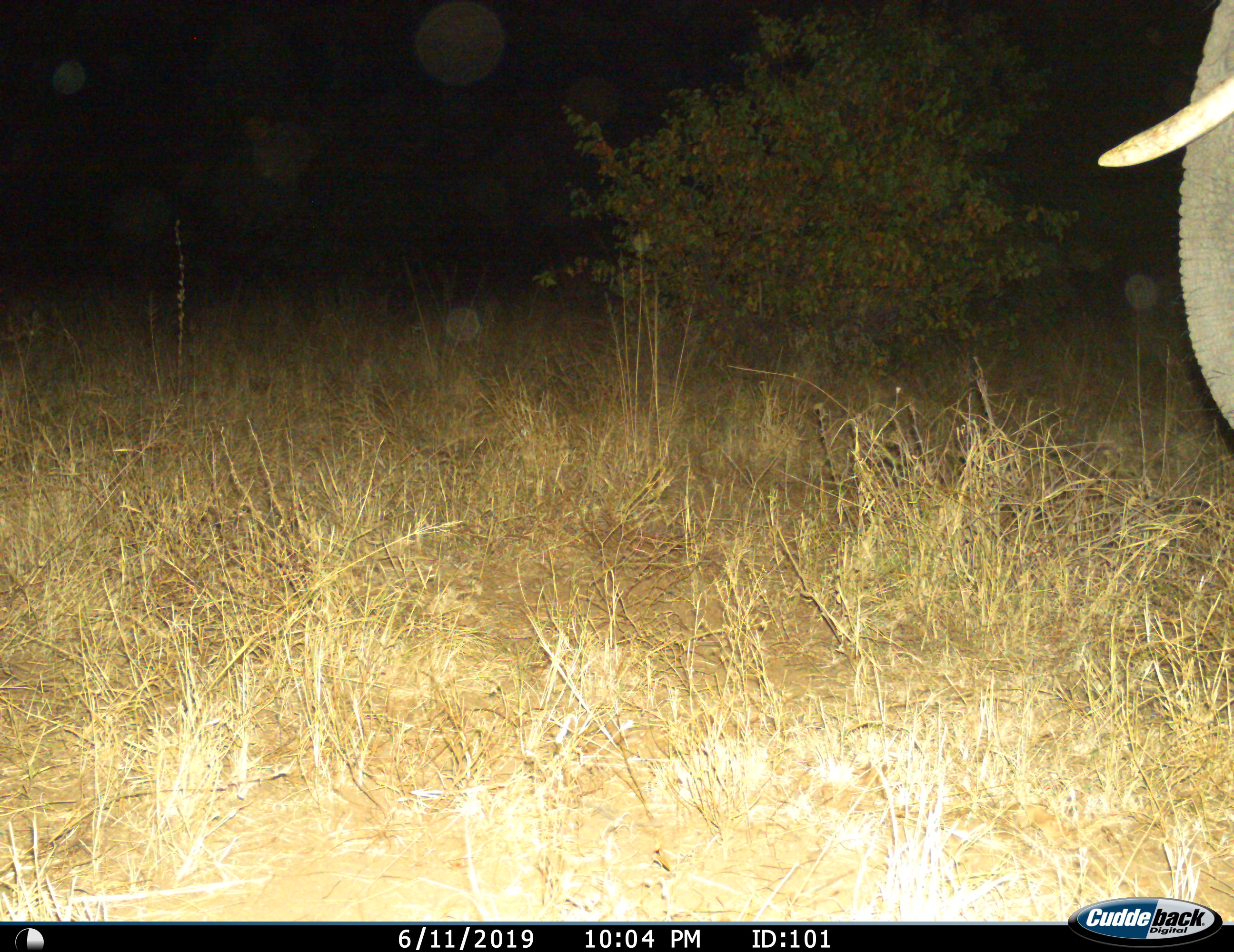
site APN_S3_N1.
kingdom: Animalia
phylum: Chordata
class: Mammalia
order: Proboscidea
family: Elephantidae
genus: Loxodonta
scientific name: Loxodonta africana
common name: african bush elephant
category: elephant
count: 1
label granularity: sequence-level